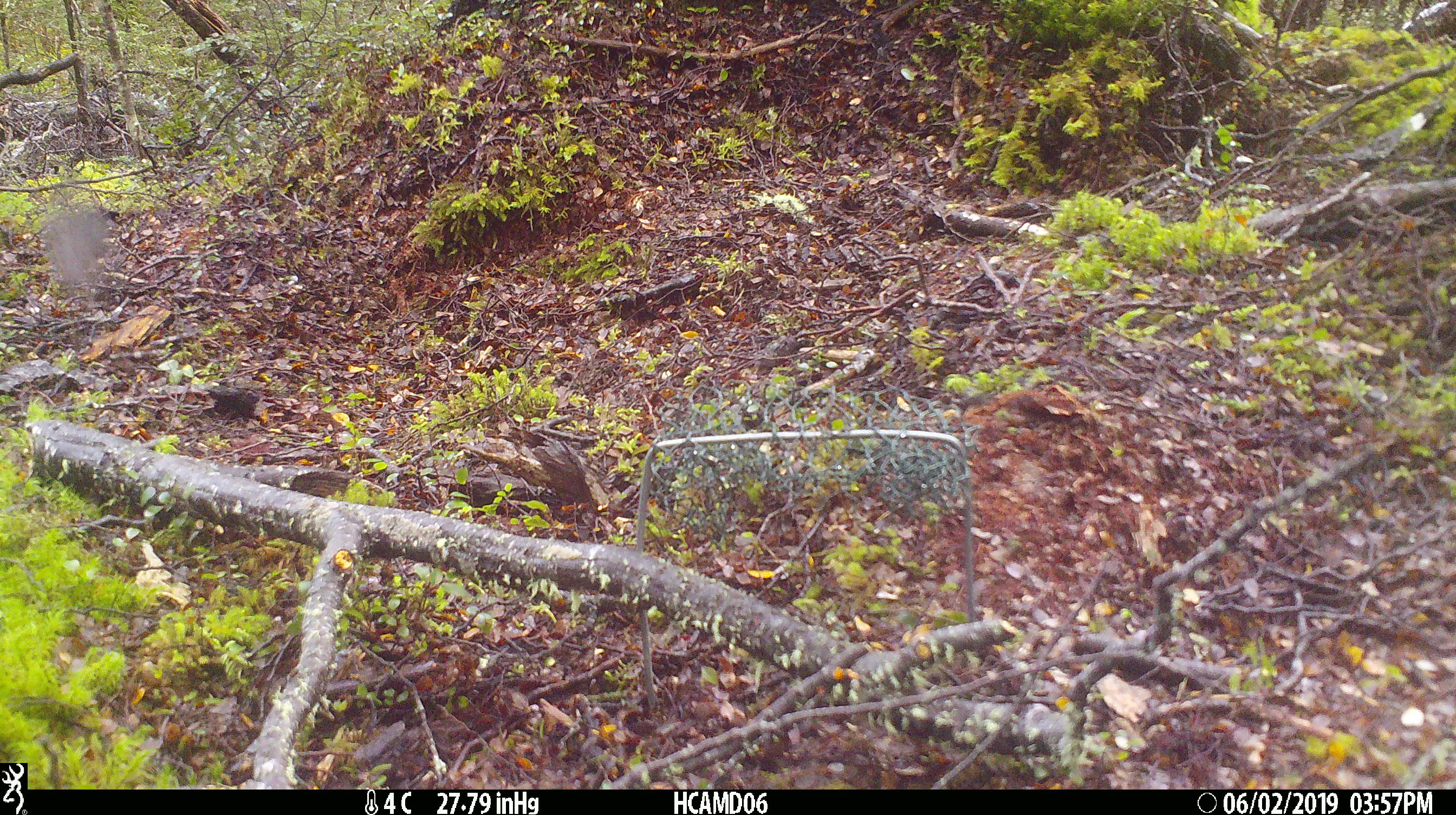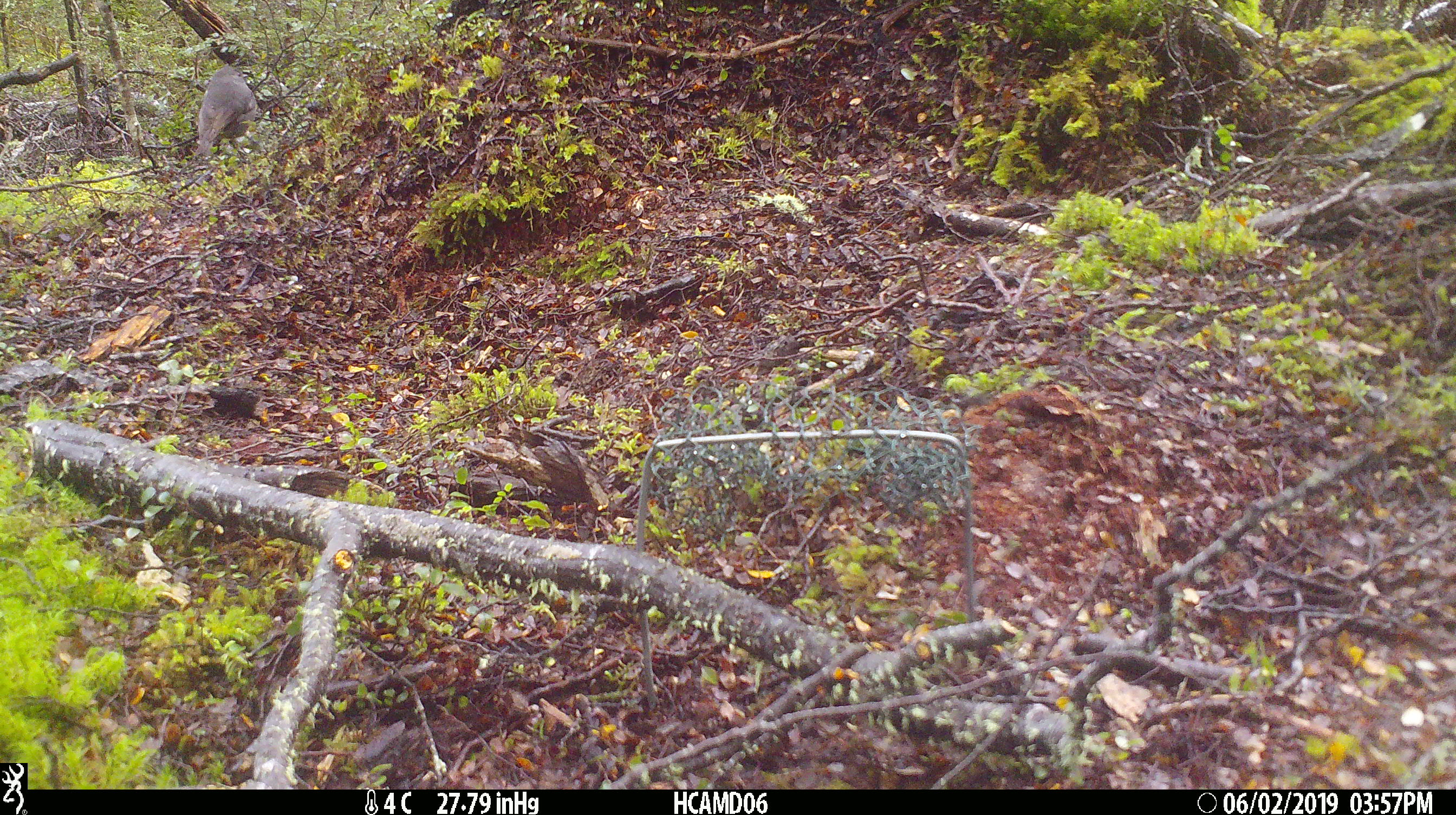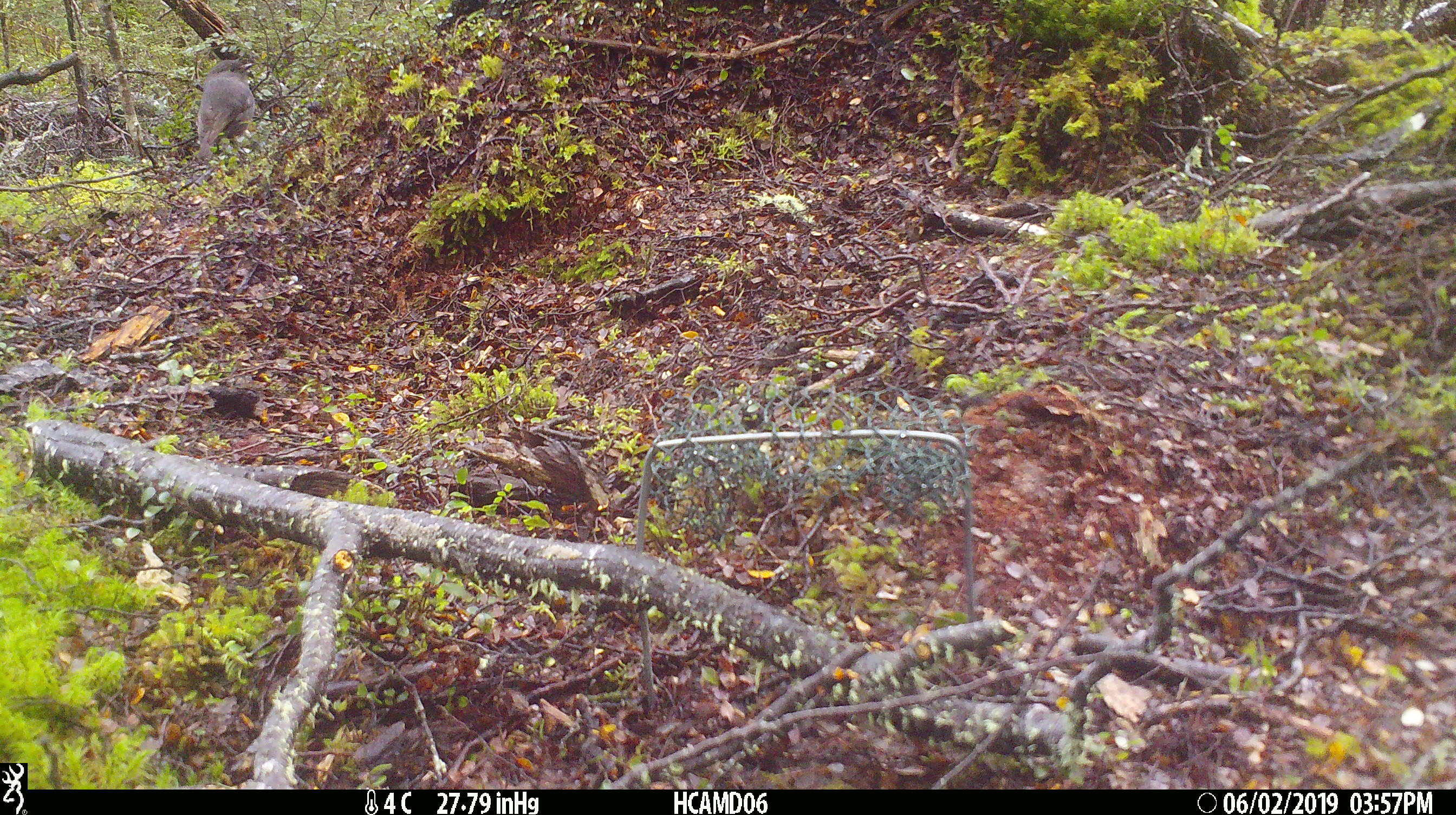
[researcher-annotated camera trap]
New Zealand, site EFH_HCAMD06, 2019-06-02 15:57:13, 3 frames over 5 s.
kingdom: Animalia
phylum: Chordata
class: Aves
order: Passeriformes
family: Petroicidae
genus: Petroica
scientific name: Petroica australis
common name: new zealand robin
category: robin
Robin (new zealand robin) (Petroica australis).